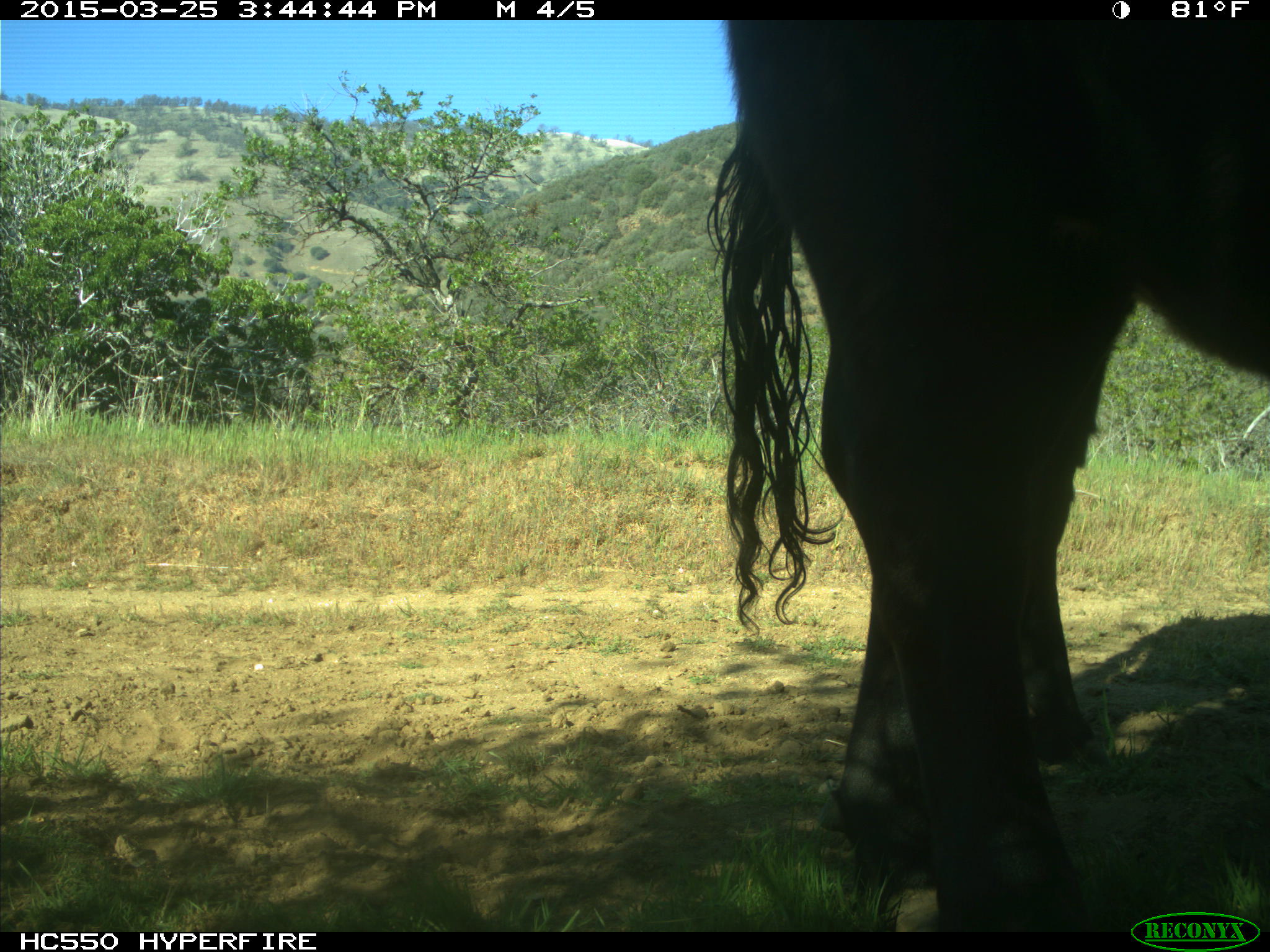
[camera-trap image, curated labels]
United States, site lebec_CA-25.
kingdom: Animalia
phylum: Chordata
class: Mammalia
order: Artiodactyla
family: Bovidae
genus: Bos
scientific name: Bos taurus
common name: domestic cow